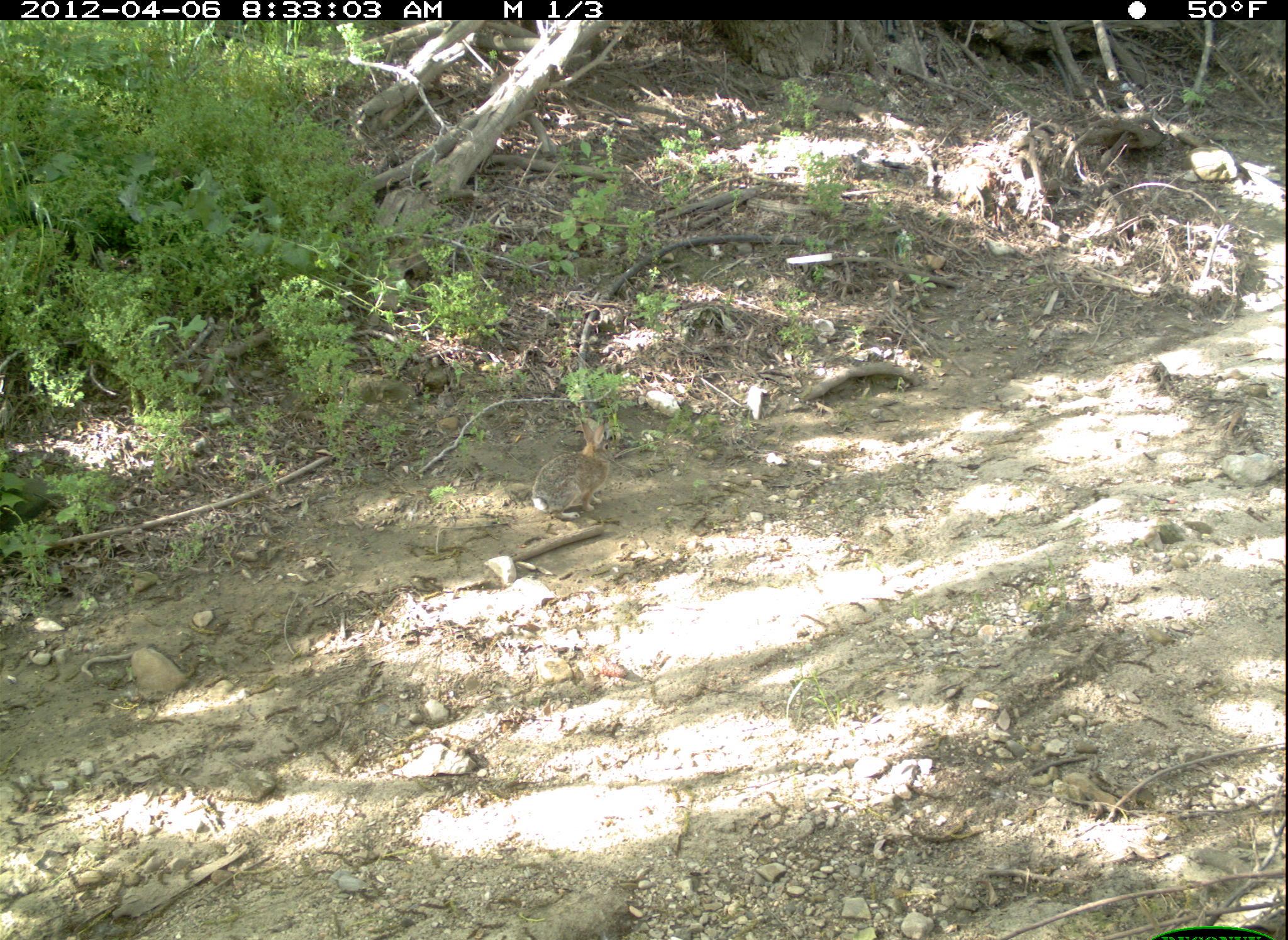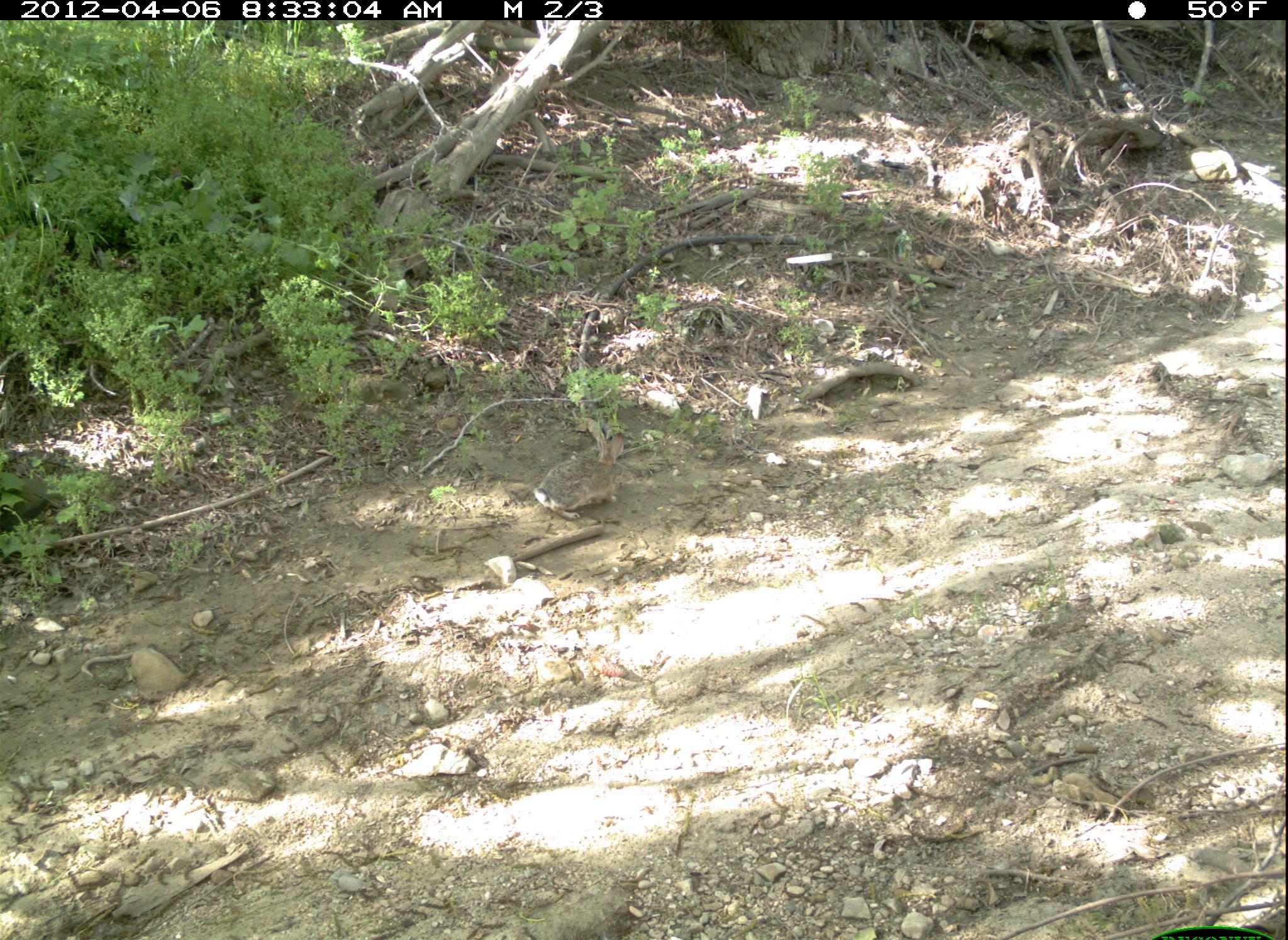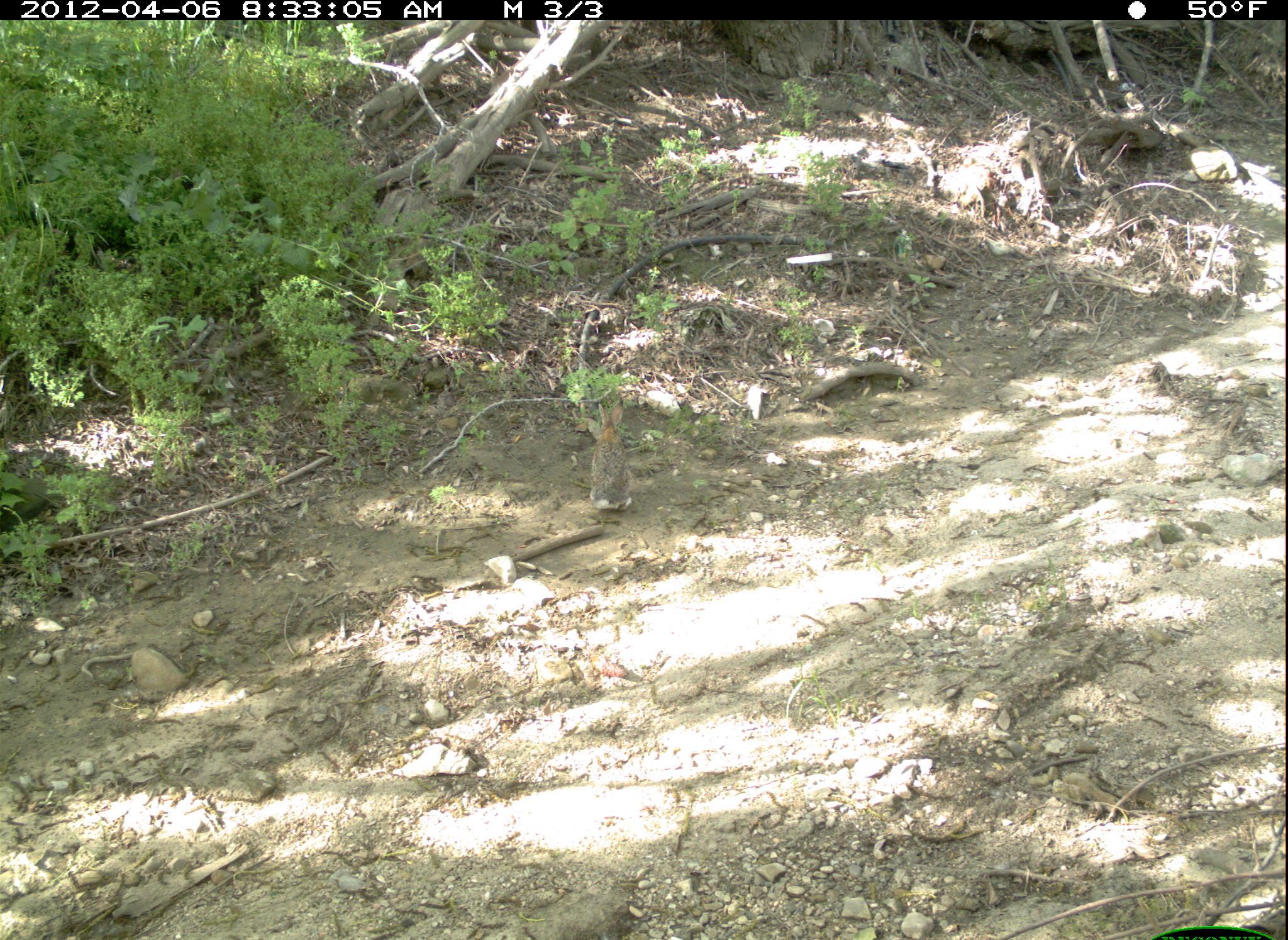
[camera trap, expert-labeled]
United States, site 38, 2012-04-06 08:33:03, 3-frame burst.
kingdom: Animalia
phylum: Chordata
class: Mammalia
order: Lagomorpha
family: Leporidae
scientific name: Leporidae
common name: rabbits and hares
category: rabbit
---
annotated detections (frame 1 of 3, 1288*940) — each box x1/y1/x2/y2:
rabbit: 526/408/633/540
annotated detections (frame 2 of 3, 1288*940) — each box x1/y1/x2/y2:
rabbit: 526/416/639/532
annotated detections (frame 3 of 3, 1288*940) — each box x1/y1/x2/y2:
rabbit: 565/406/646/519